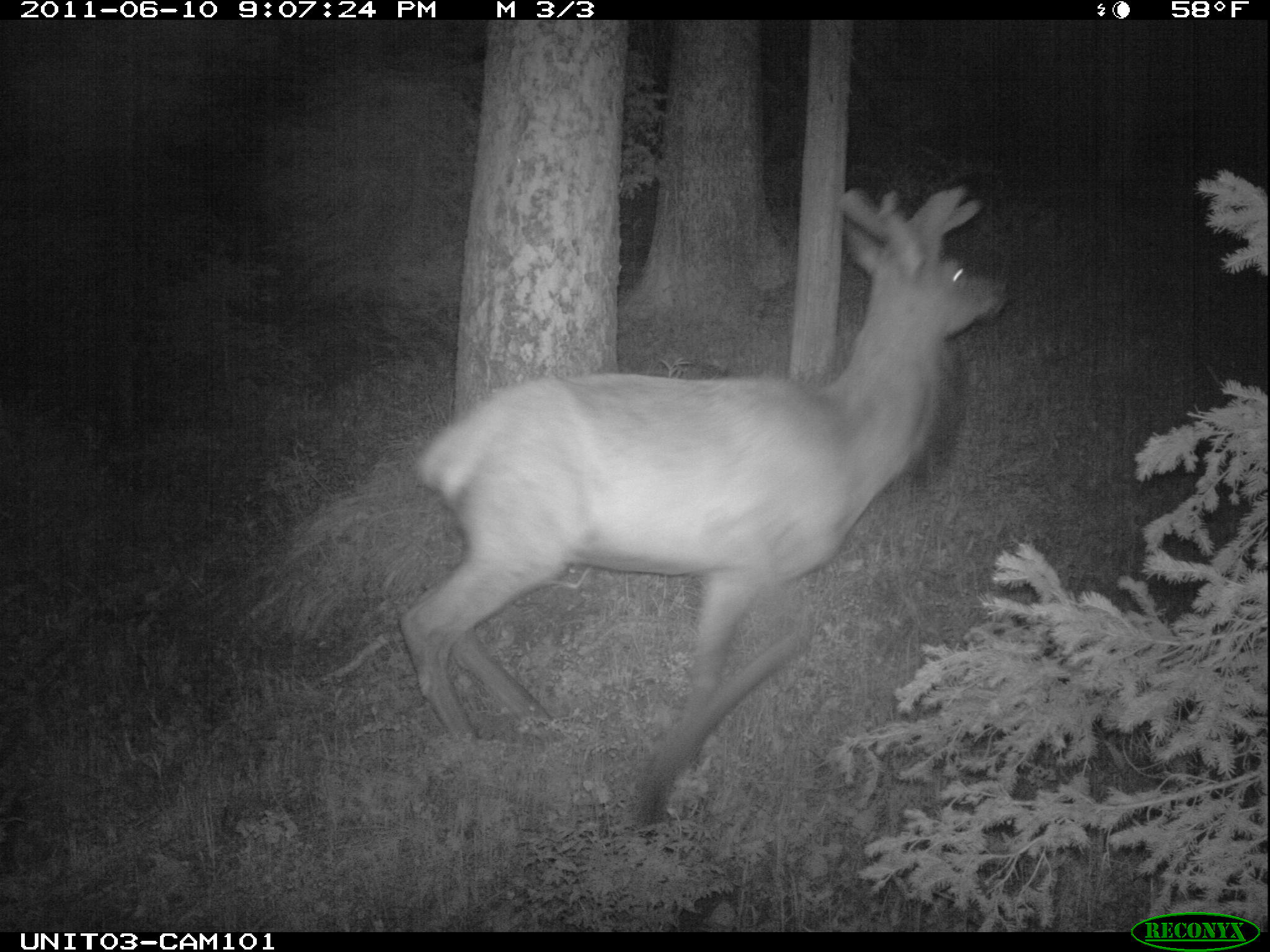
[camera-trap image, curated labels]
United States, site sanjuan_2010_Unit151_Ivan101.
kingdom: Animalia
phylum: Chordata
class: Mammalia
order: Artiodactyla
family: Cervidae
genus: Cervus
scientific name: Cervus elaphus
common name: red deer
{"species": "Cervus elaphus (red deer)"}